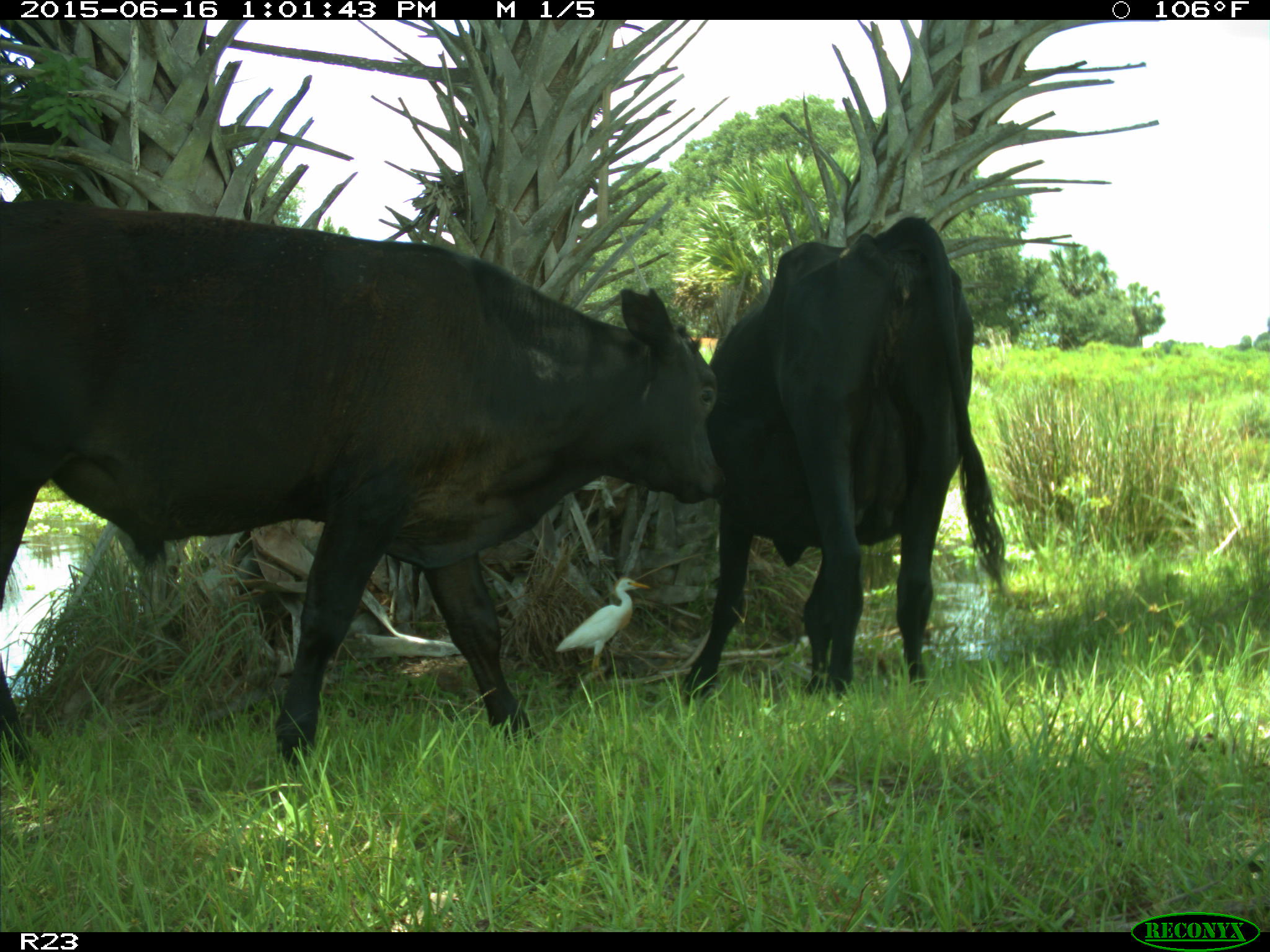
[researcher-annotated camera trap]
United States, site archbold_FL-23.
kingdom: Animalia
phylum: Chordata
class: Mammalia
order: Artiodactyla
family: Bovidae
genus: Bos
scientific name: Bos taurus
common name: domestic cow